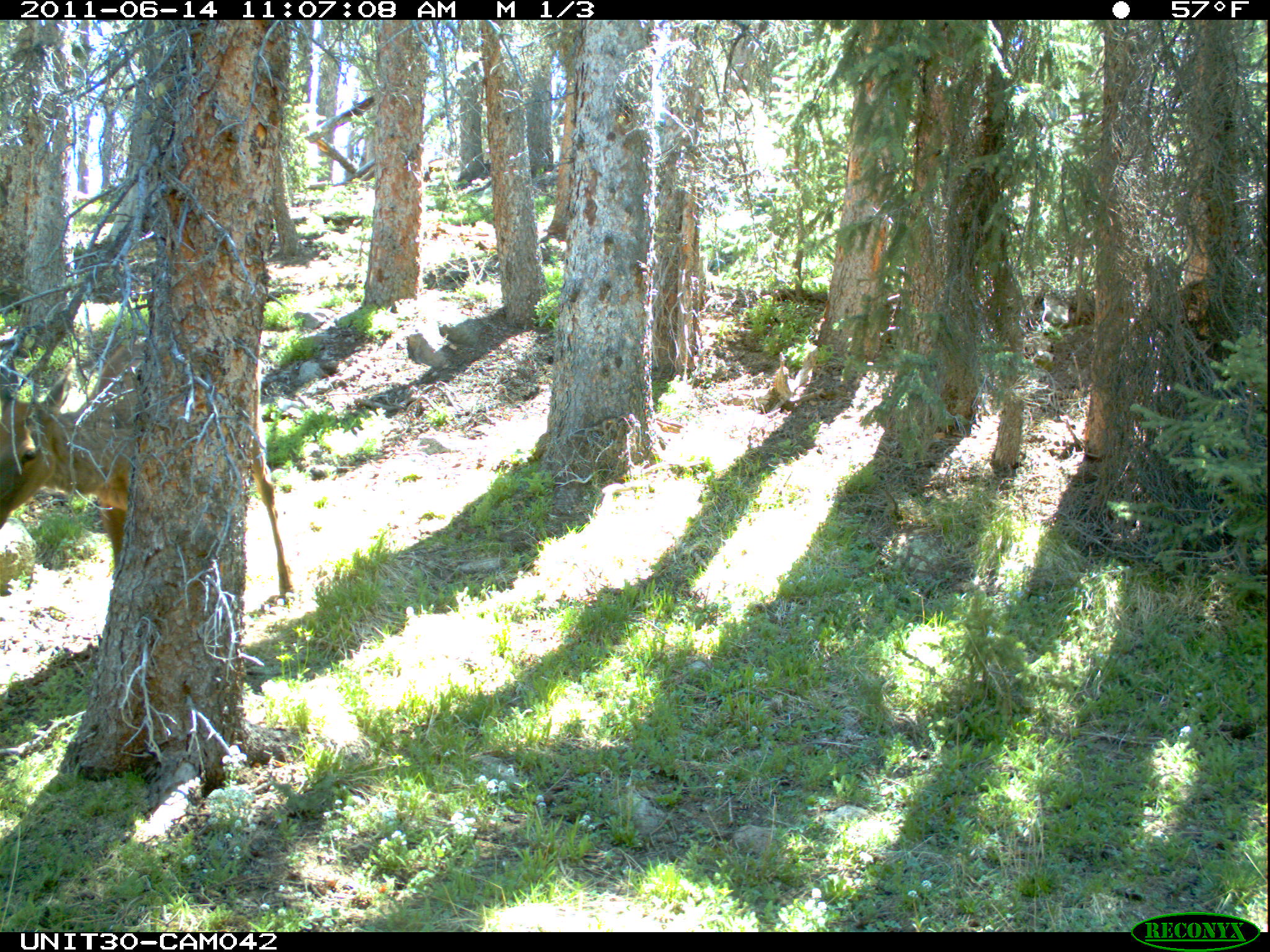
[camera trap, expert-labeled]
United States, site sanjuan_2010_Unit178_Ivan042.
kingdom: Animalia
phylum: Chordata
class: Mammalia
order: Artiodactyla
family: Cervidae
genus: Cervus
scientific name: Cervus elaphus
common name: red deer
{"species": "Cervus elaphus (red deer)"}